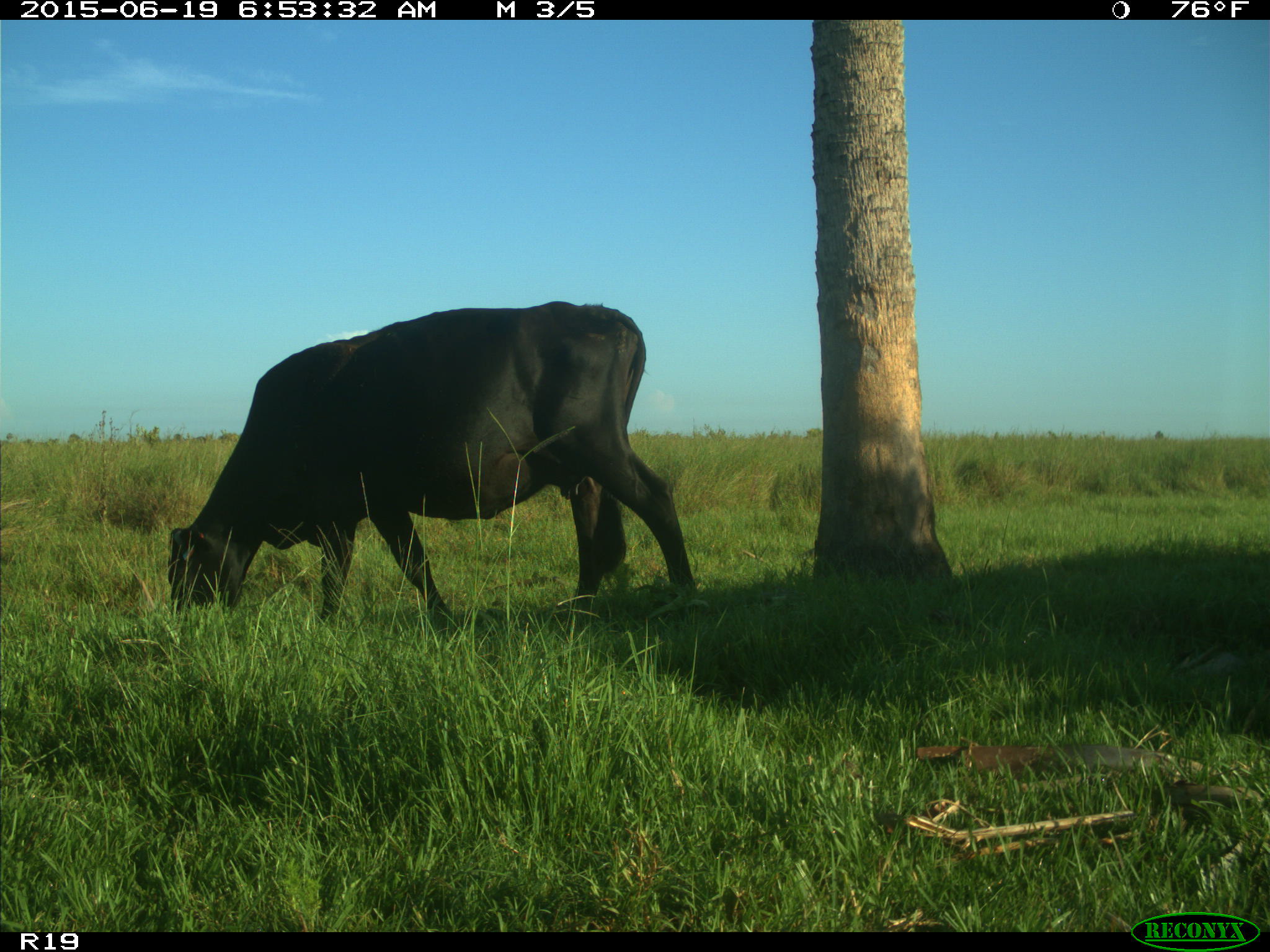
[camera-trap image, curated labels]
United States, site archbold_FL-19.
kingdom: Animalia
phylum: Chordata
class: Mammalia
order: Artiodactyla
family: Bovidae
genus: Bos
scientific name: Bos taurus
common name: domestic cow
Bos taurus (domestic cow).